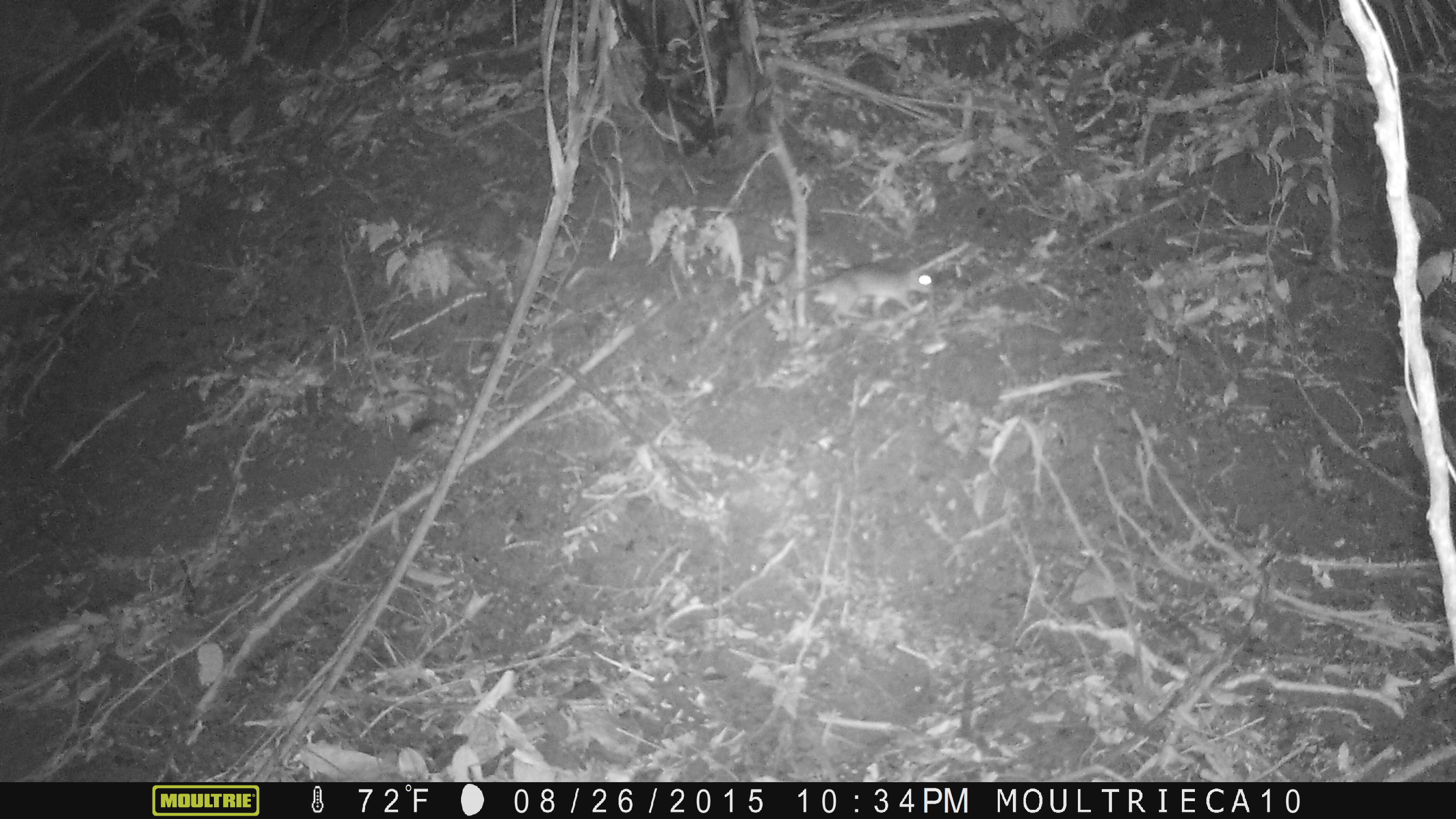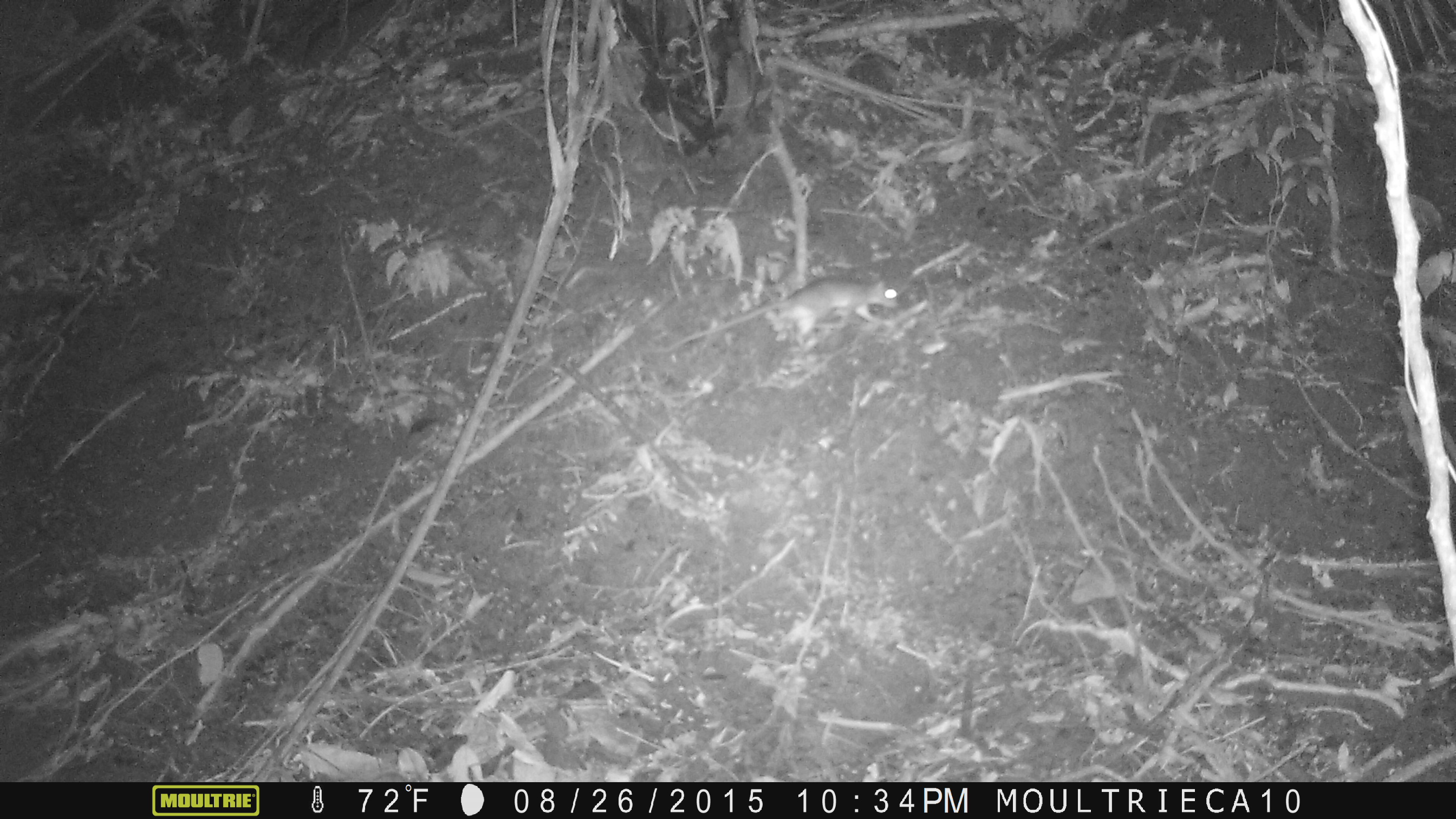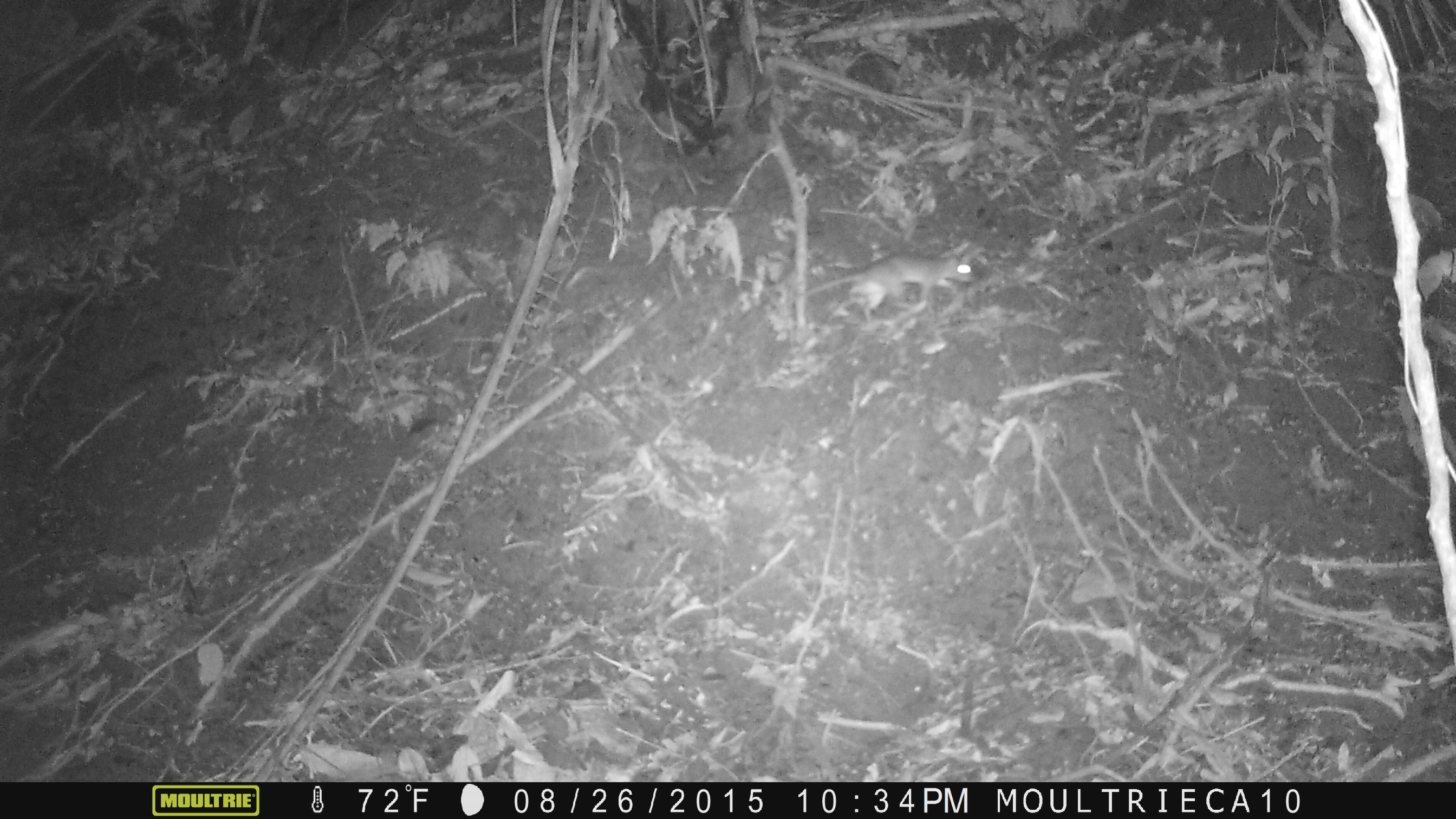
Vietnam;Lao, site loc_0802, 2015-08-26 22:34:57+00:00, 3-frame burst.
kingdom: Animalia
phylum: Chordata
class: Mammalia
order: Rodentia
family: Muridae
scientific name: Muridae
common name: old-world mice and rats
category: unidentified murid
Unidentified murid (old-world mice and rats) (Muridae). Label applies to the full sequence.